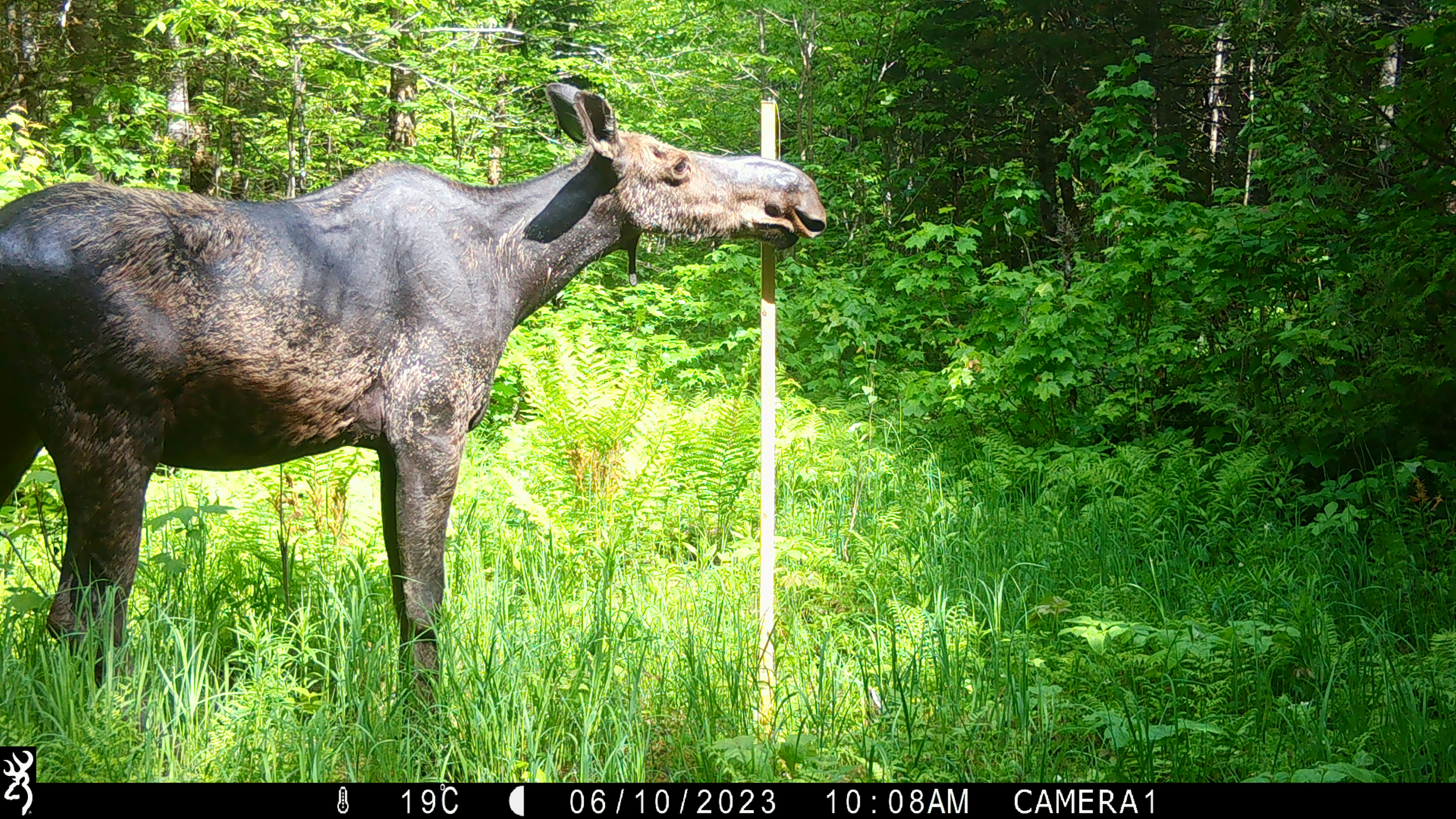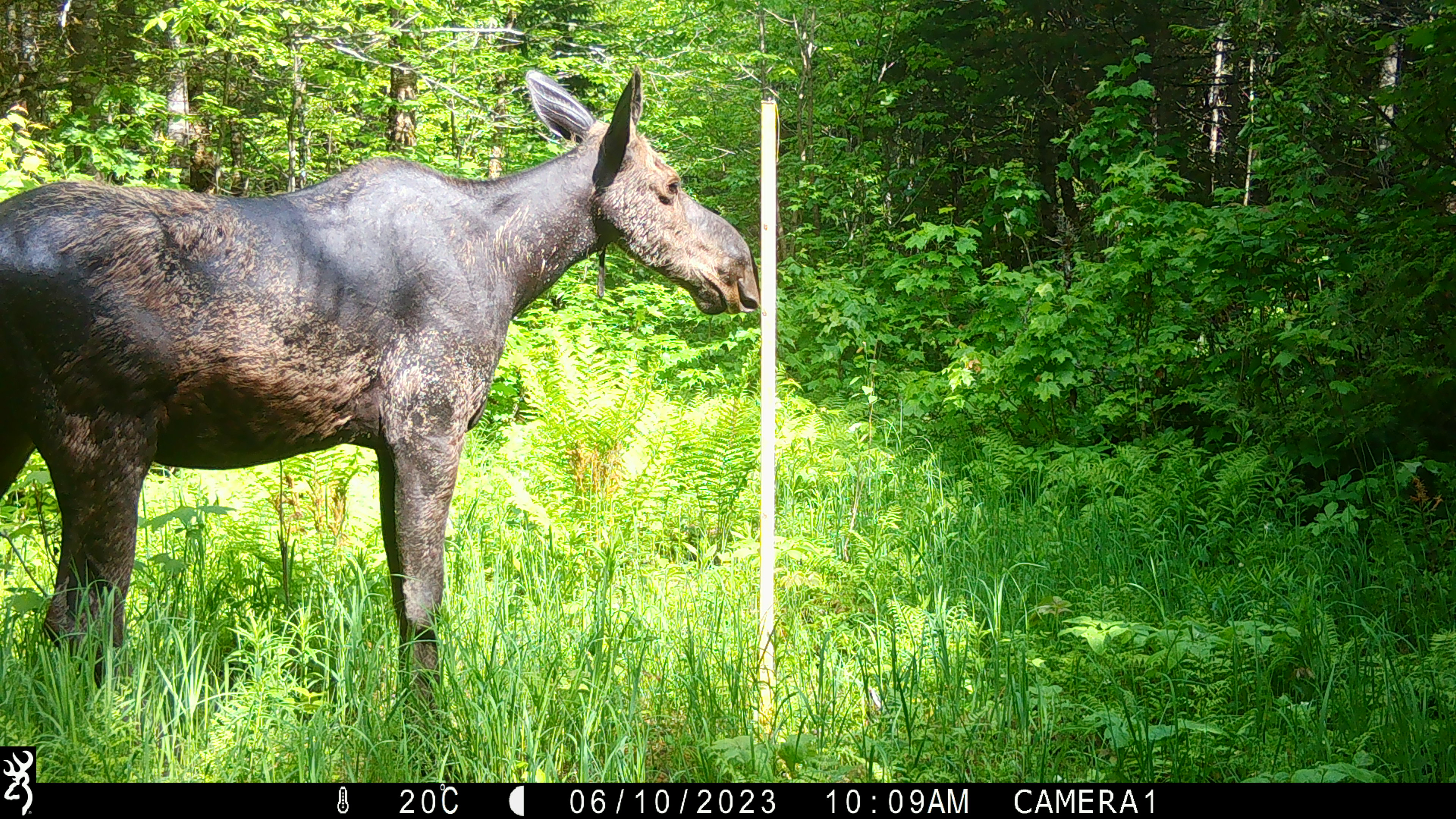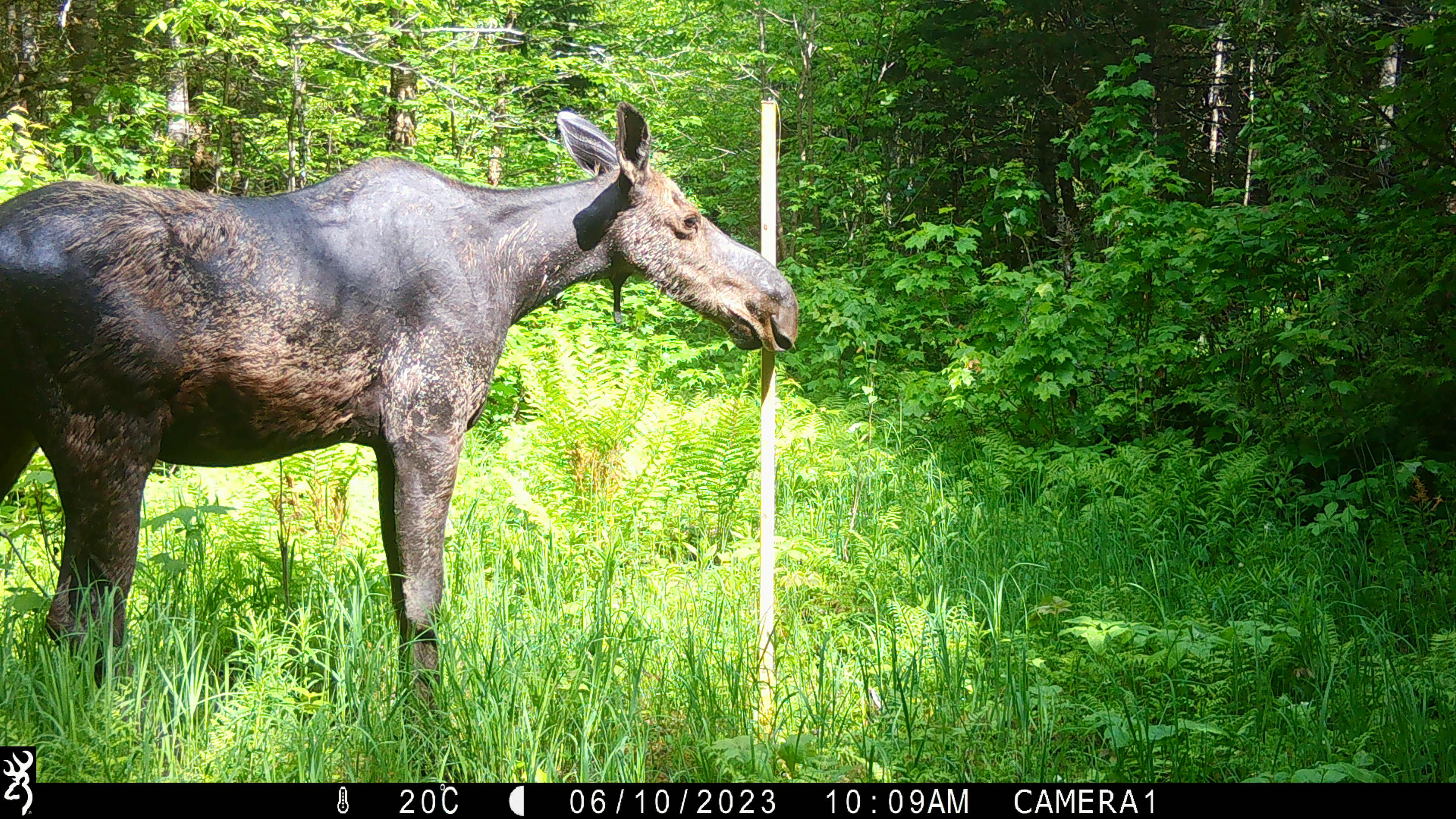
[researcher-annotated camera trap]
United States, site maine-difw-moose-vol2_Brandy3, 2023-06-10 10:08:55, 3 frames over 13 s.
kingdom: Animalia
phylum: Chordata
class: Mammalia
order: Artiodactyla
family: Cervidae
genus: Alces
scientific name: Alces alces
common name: moose